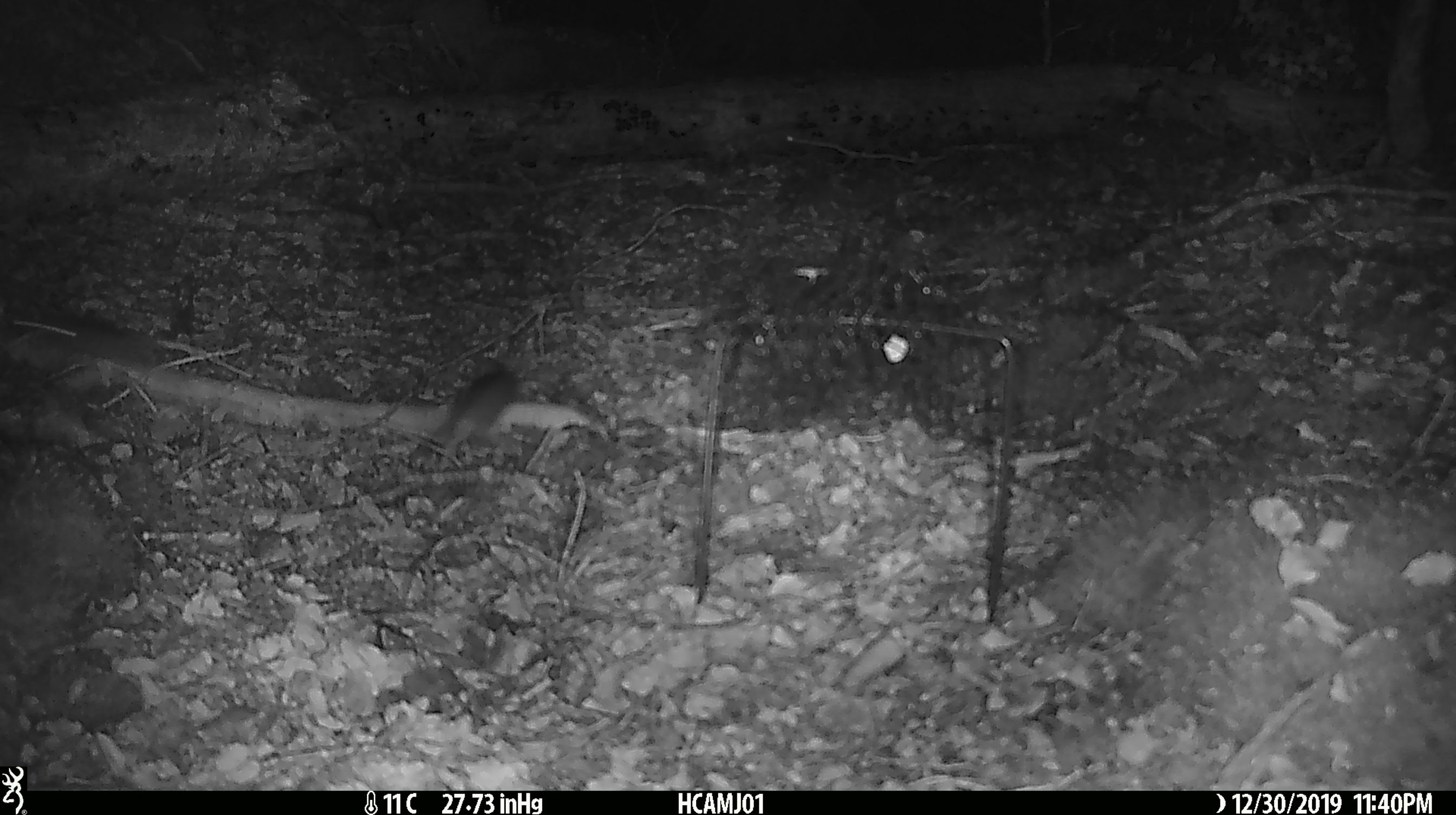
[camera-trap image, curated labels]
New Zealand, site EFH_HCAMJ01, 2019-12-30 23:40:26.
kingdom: Animalia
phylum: Chordata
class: Mammalia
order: Rodentia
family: Muridae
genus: Mus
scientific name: Mus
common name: mouse